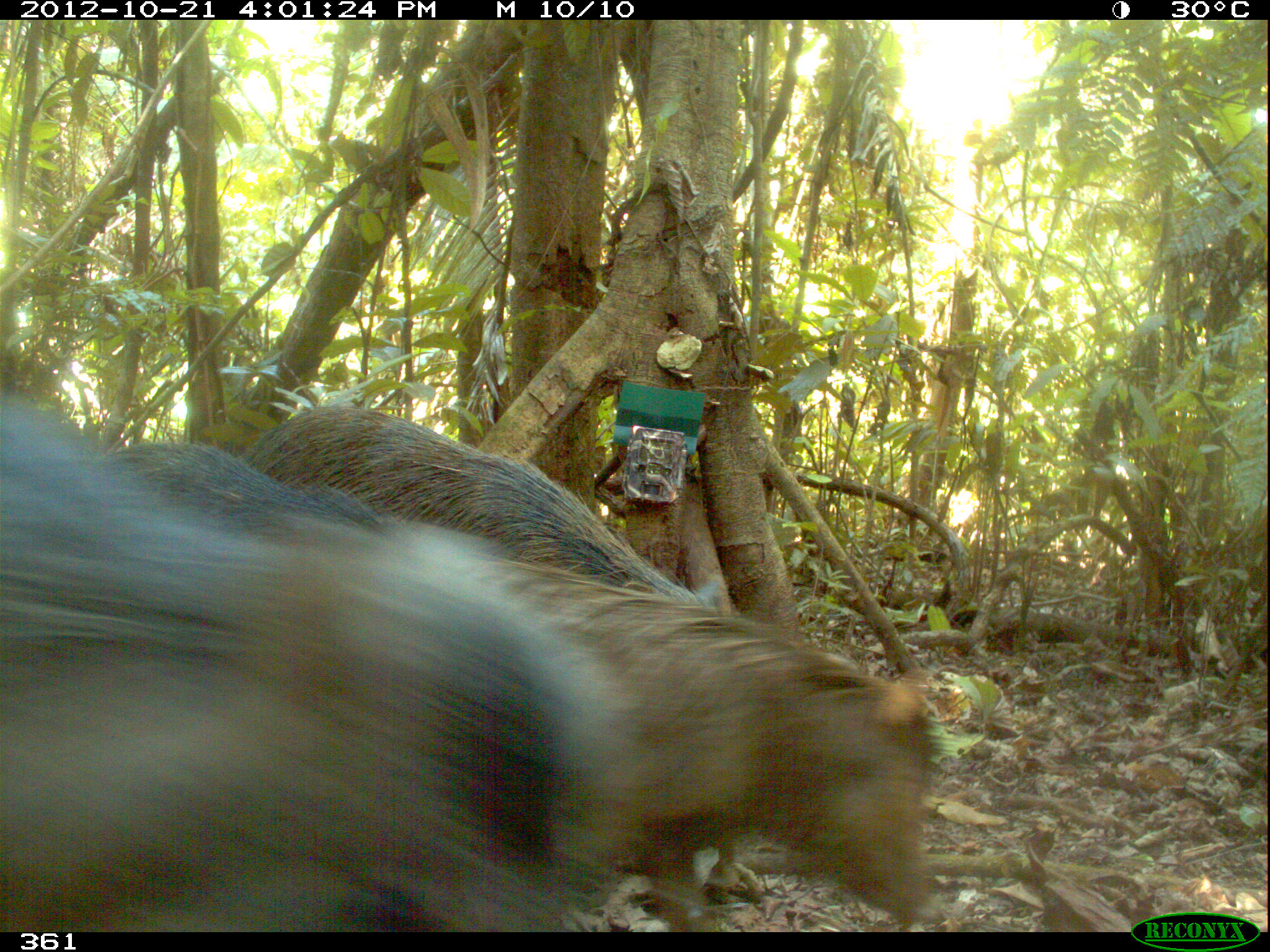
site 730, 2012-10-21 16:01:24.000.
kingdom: Animalia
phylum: Chordata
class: Mammalia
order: Artiodactyla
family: Tayassuidae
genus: Tayassu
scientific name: Tayassu pecari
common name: white-lipped peccary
Tayassu pecari (white-lipped peccary).